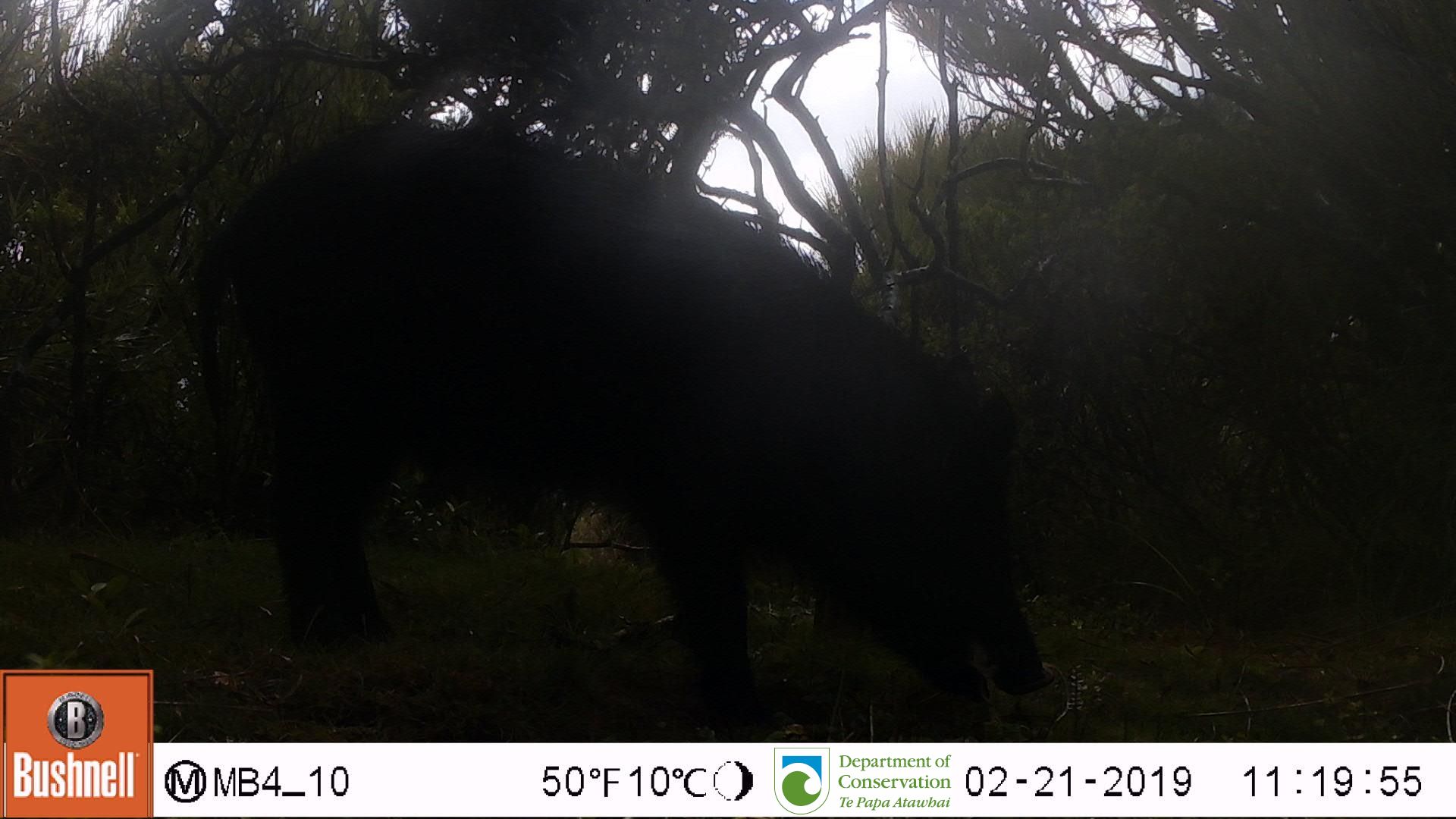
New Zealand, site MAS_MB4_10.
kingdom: Animalia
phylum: Chordata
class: Mammalia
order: Artiodactyla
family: Suidae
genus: Sus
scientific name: Sus scrofa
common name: pig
Pig (Sus scrofa).